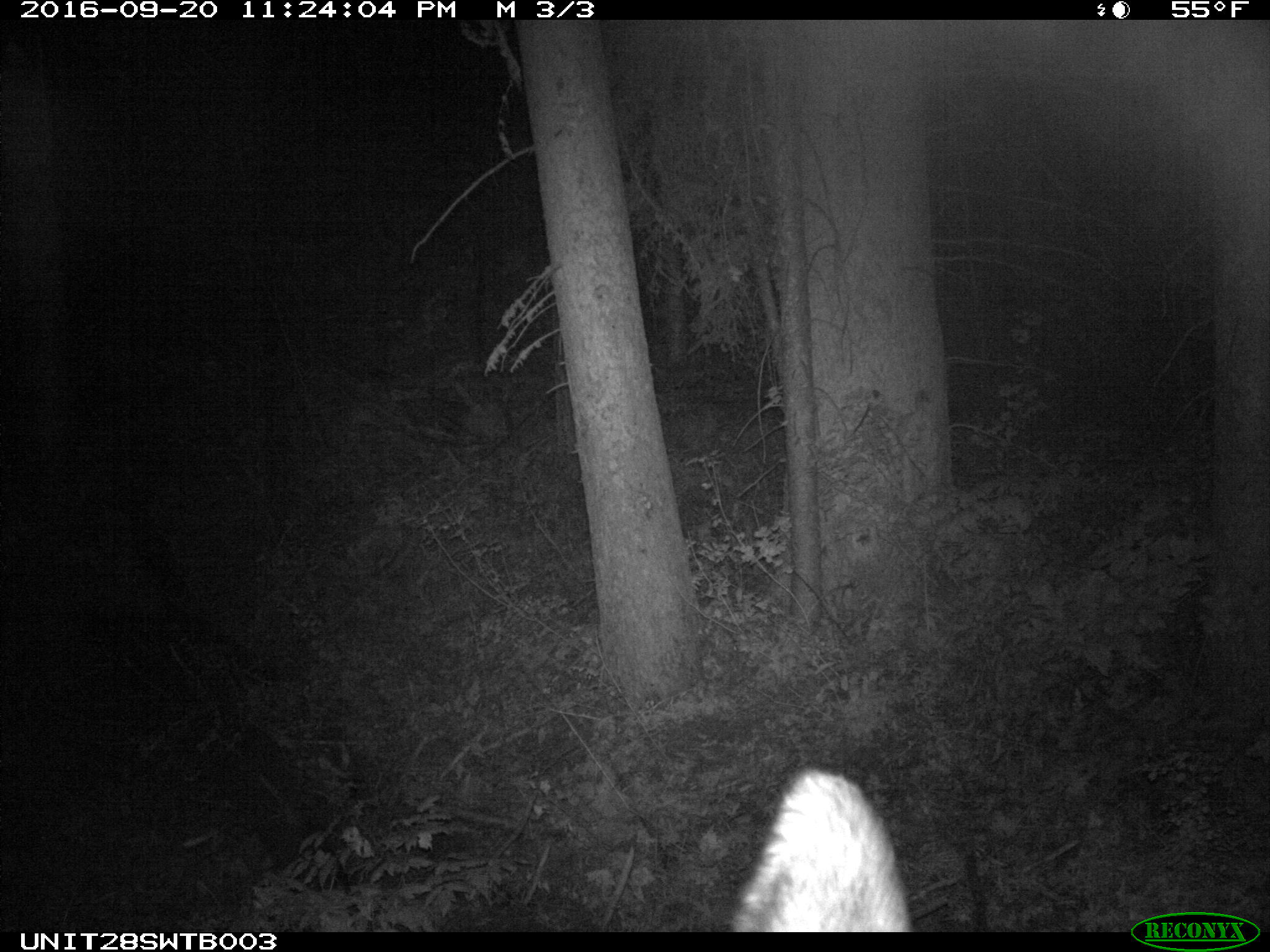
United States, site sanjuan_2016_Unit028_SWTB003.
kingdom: Animalia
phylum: Chordata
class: Mammalia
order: Artiodactyla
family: Cervidae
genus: Cervus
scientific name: Cervus elaphus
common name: red deer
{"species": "Cervus elaphus (red deer)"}